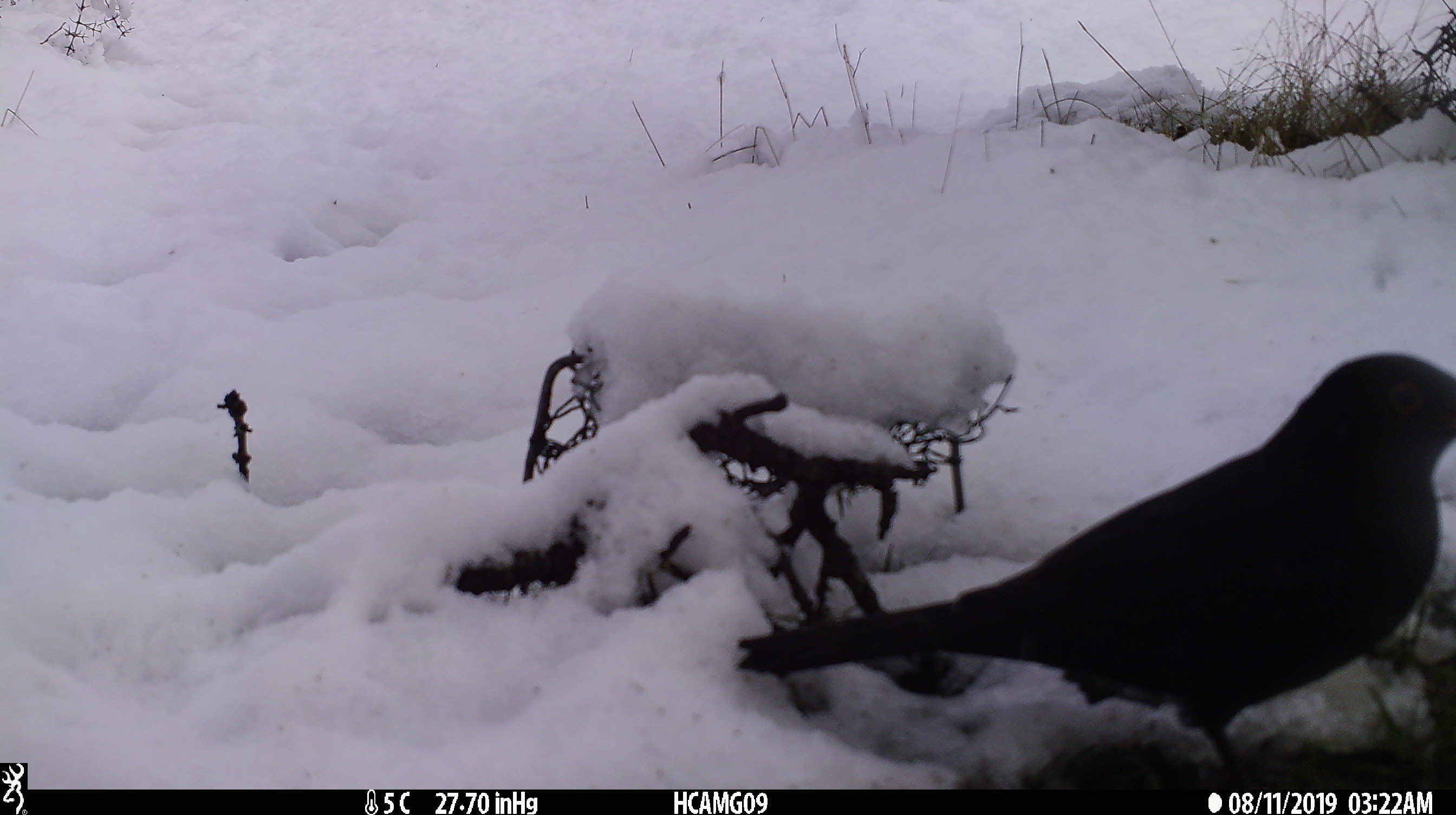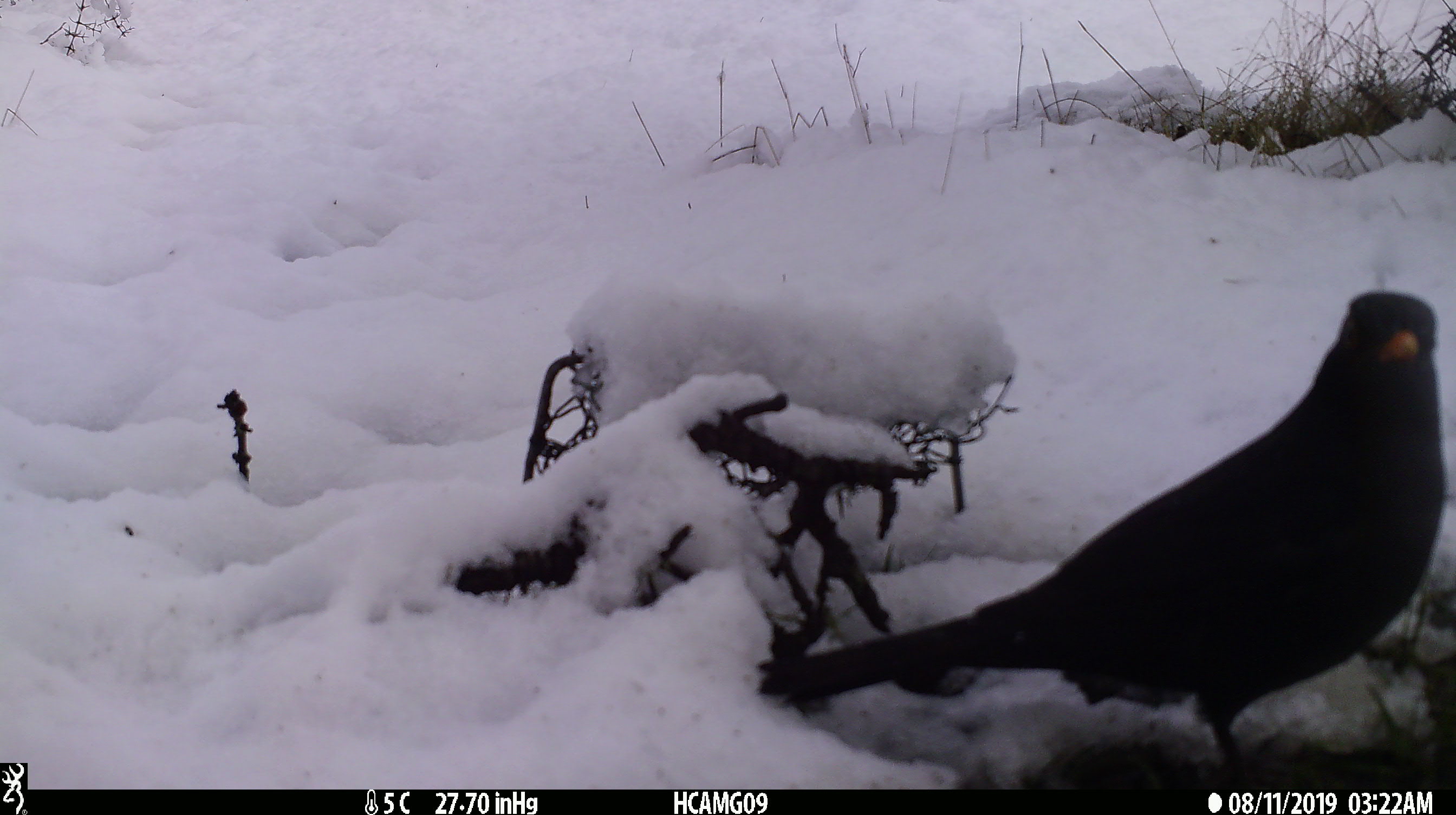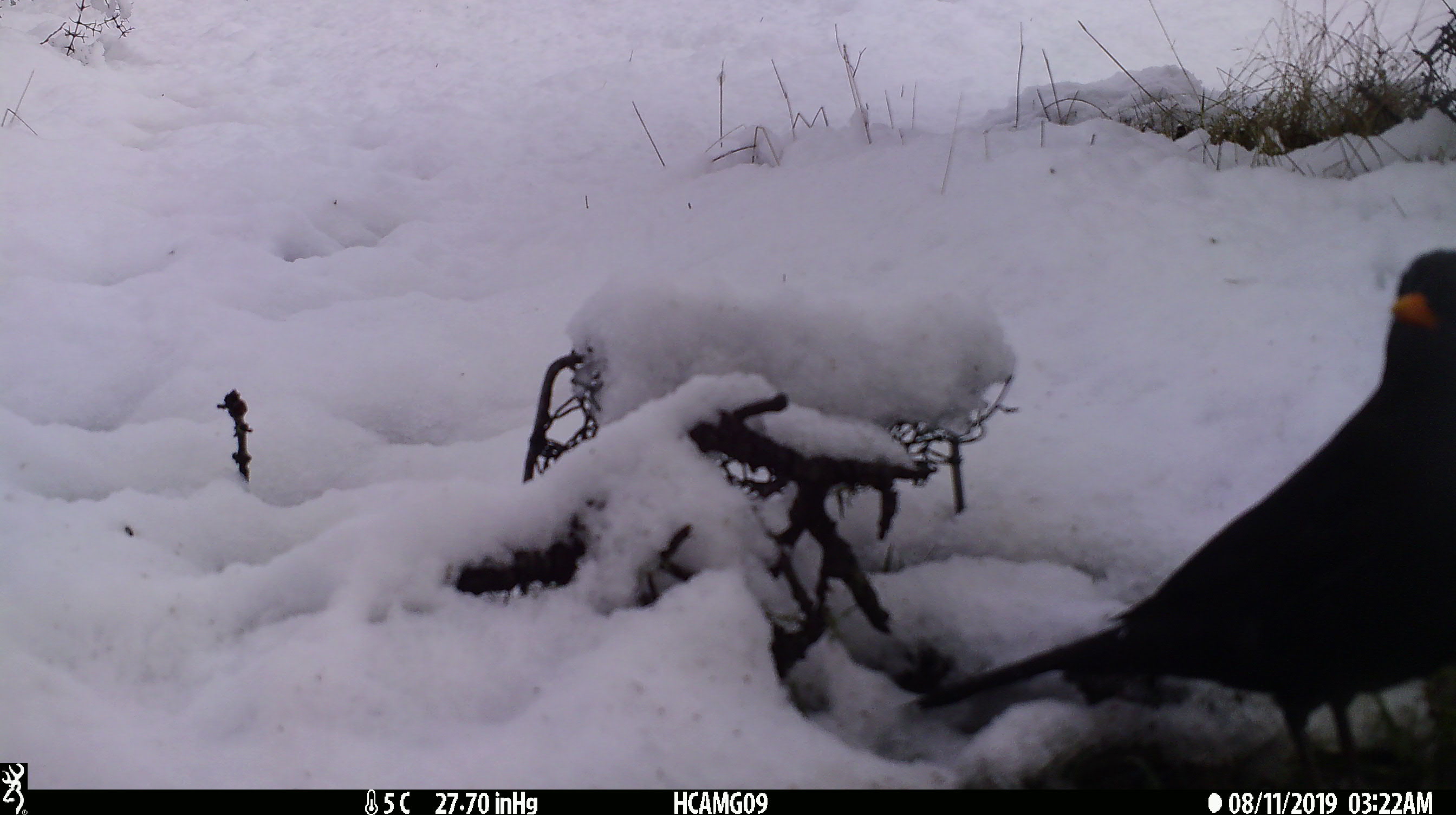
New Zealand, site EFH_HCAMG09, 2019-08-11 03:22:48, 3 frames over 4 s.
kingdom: Animalia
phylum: Chordata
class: Aves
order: Passeriformes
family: Turdidae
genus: Turdus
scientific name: Turdus merula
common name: eurasian blackbird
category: blackbird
Blackbird (eurasian blackbird) (Turdus merula).